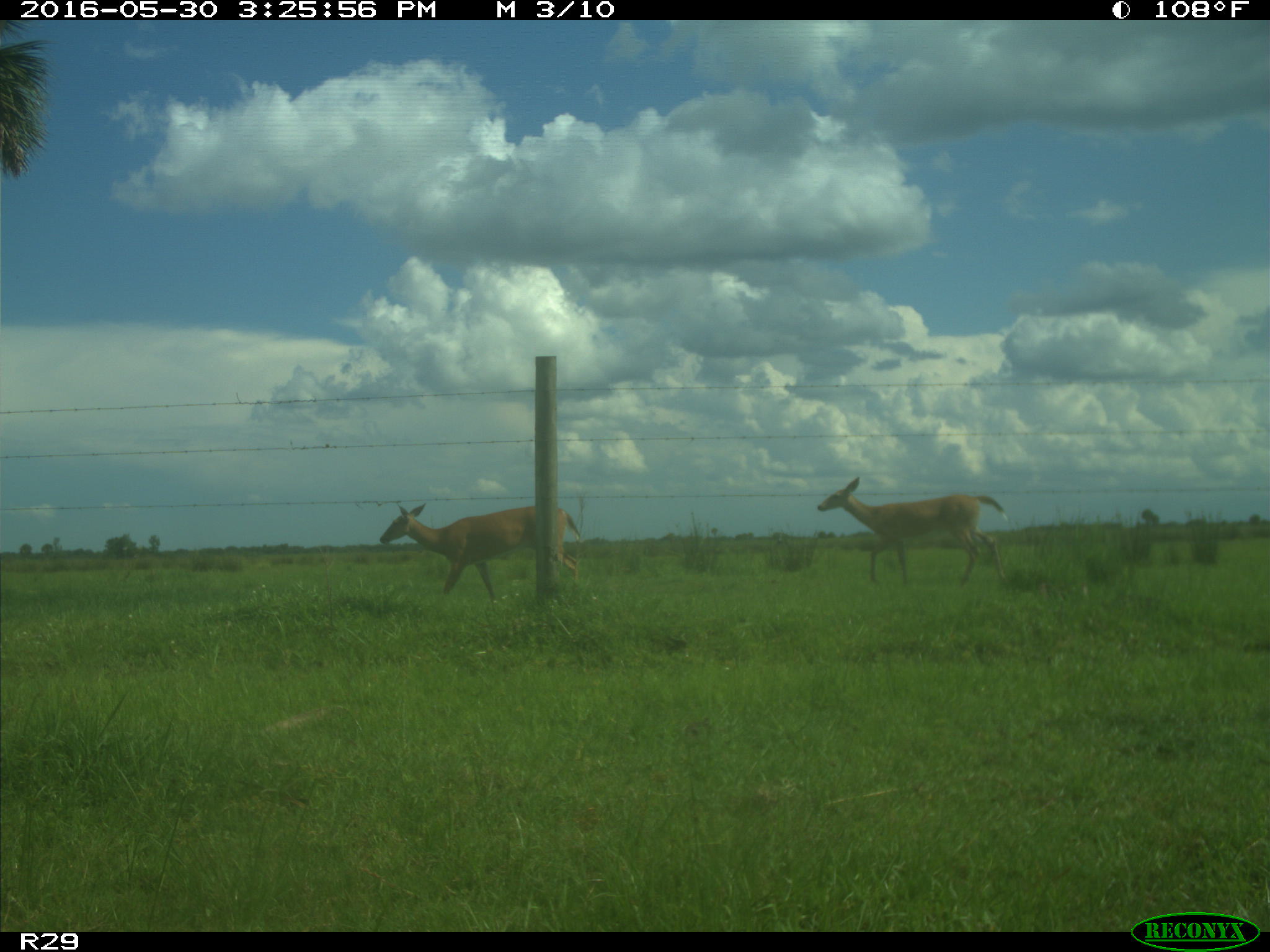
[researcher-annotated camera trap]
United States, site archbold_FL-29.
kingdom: Animalia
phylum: Chordata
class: Mammalia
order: Artiodactyla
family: Cervidae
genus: Odocoileus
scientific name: Odocoileus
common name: deer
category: unidentified deer